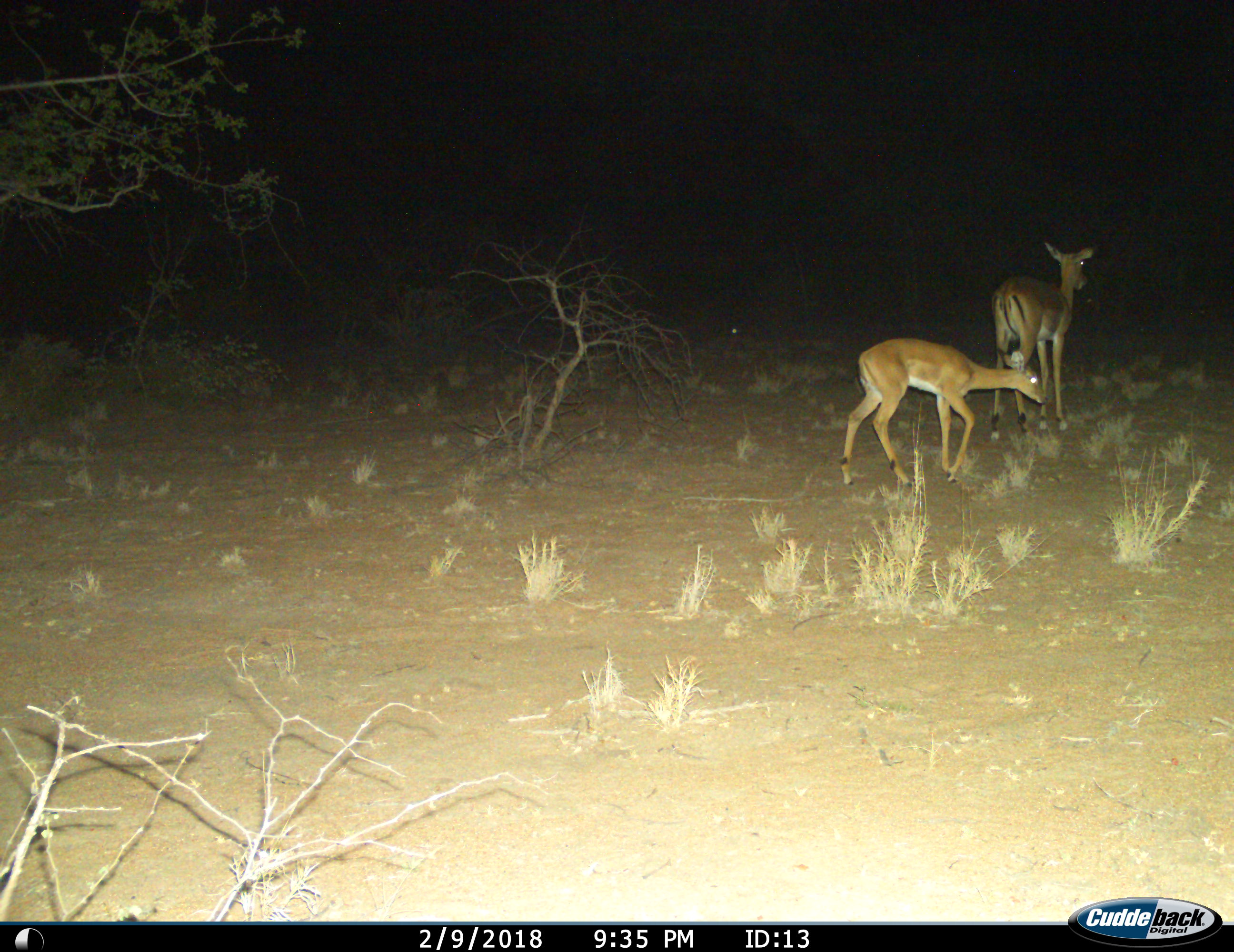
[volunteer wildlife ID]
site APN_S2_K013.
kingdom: Animalia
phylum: Chordata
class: Mammalia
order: Artiodactyla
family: Bovidae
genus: Aepyceros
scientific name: Aepyceros melampus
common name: impala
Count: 2.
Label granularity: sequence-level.